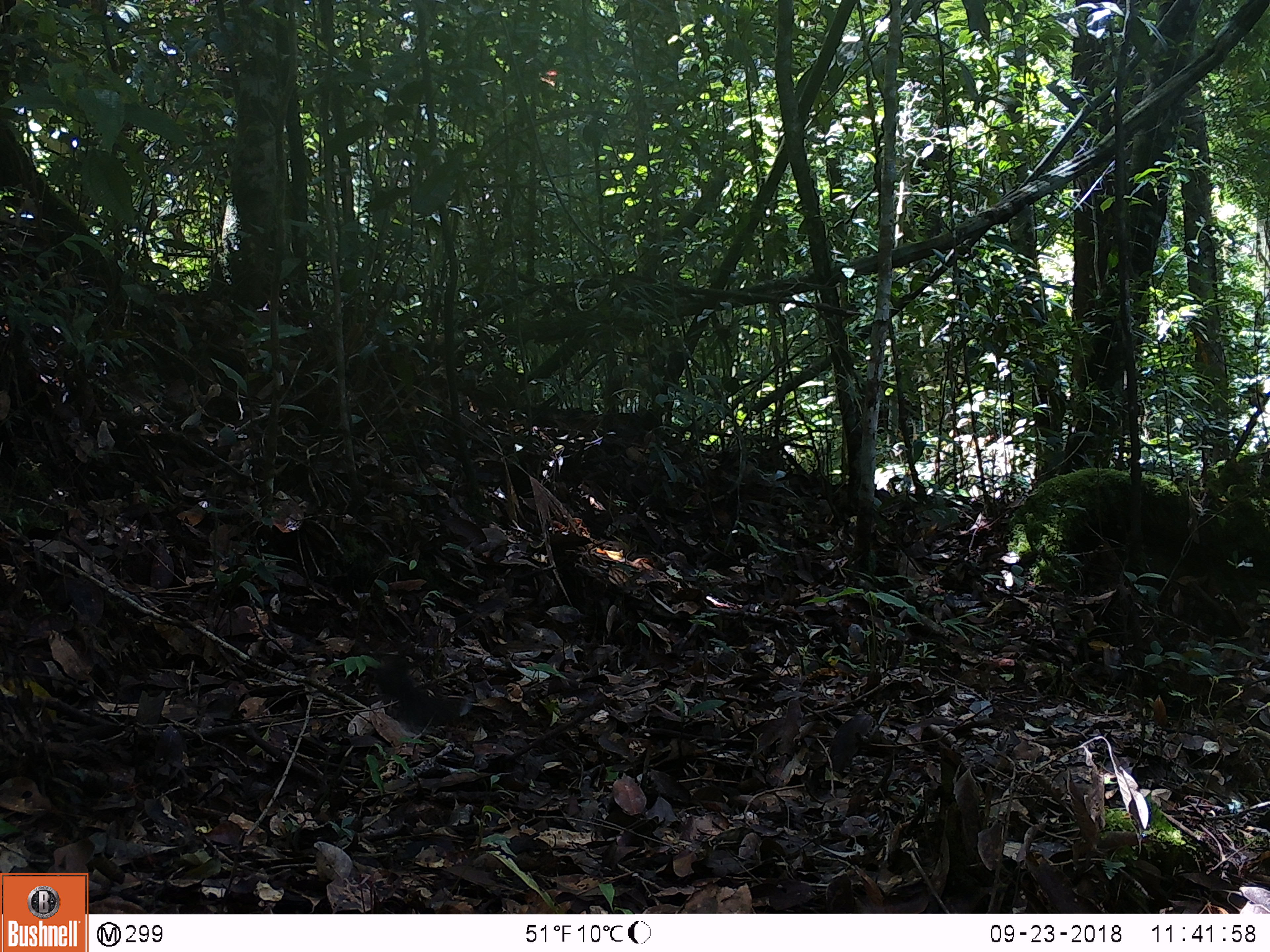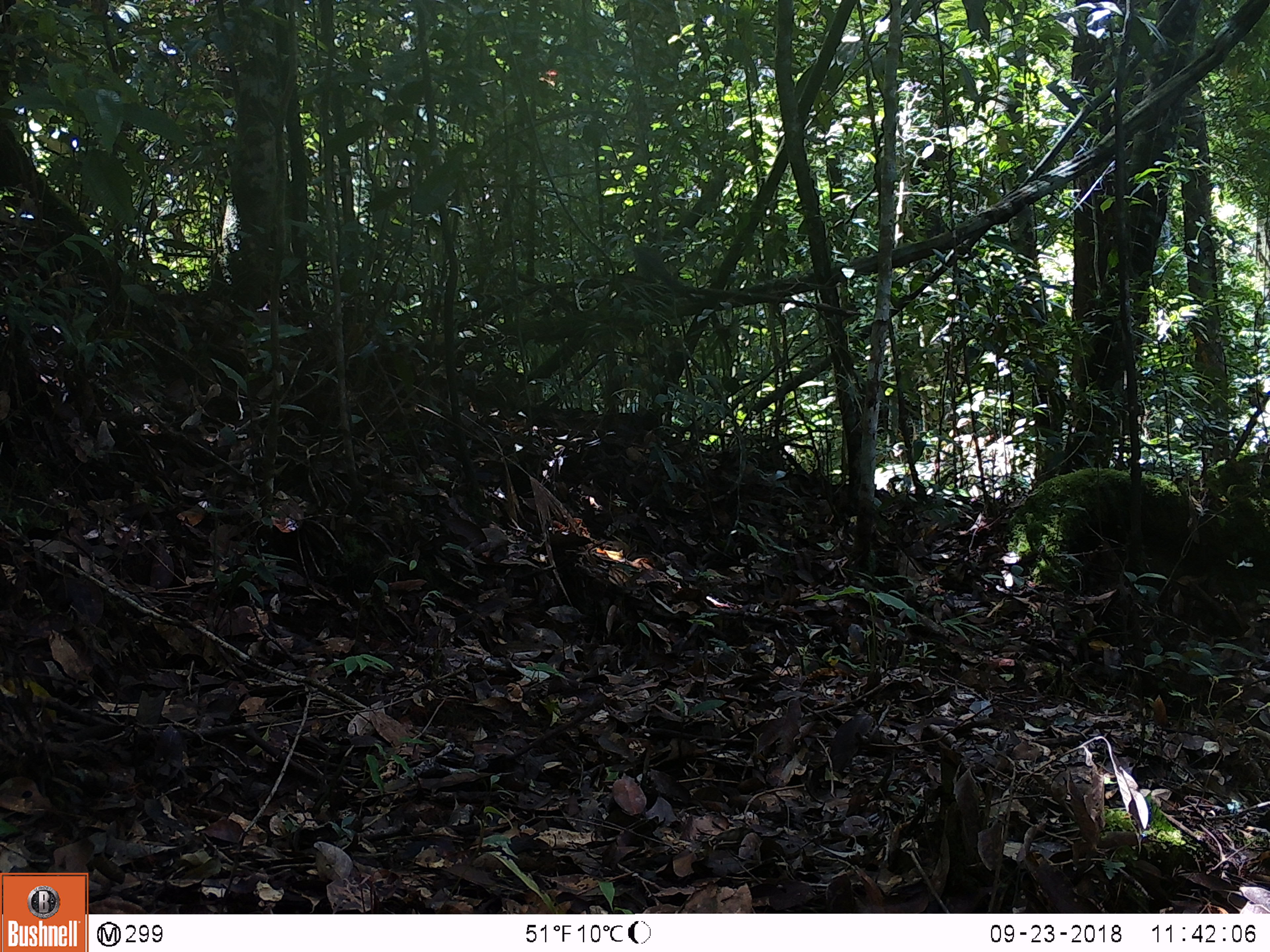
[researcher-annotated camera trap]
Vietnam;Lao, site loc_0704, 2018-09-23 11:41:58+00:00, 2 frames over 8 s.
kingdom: Animalia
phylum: Chordata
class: Aves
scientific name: Aves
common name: bird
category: unidentified bird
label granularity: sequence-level